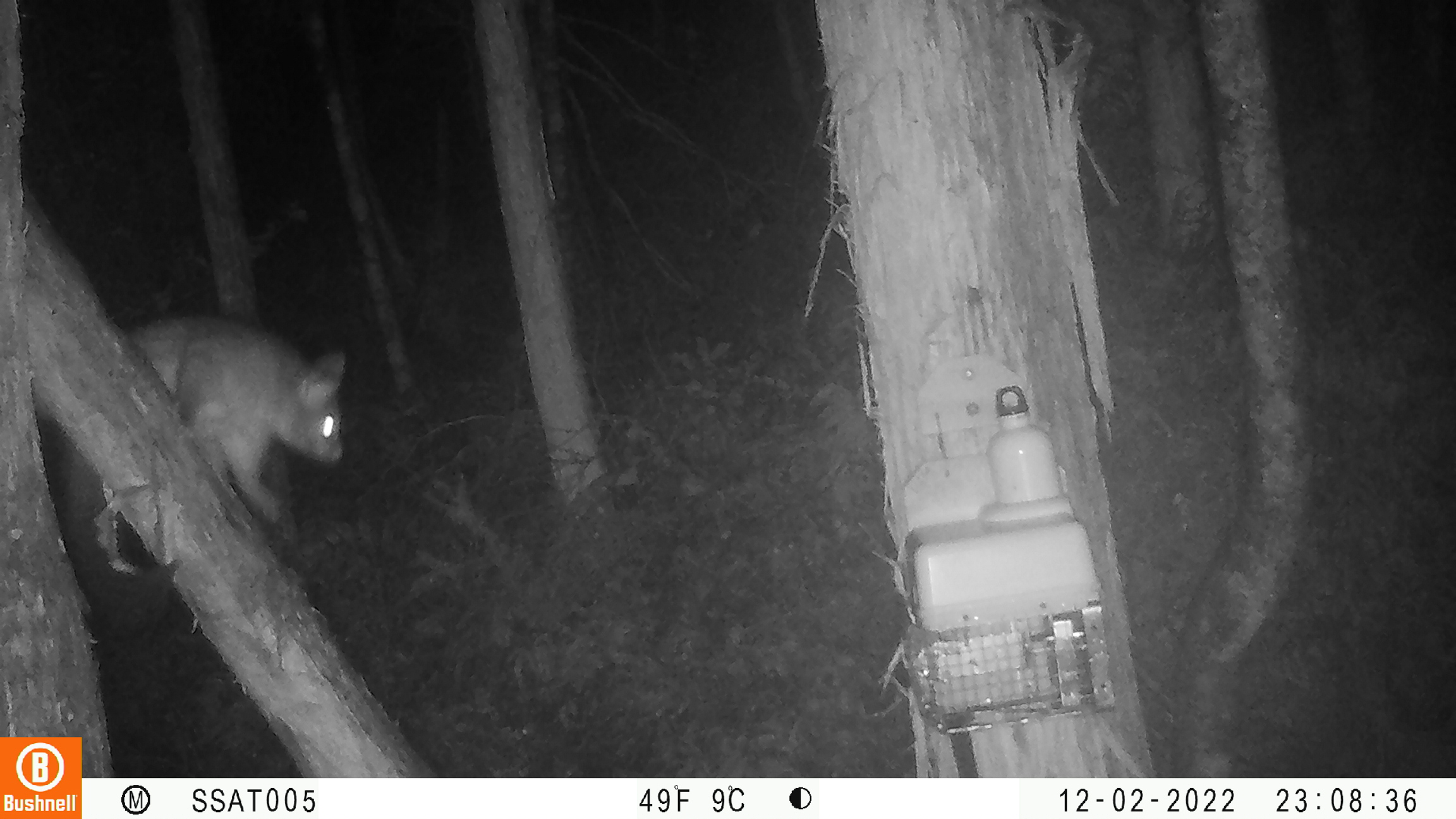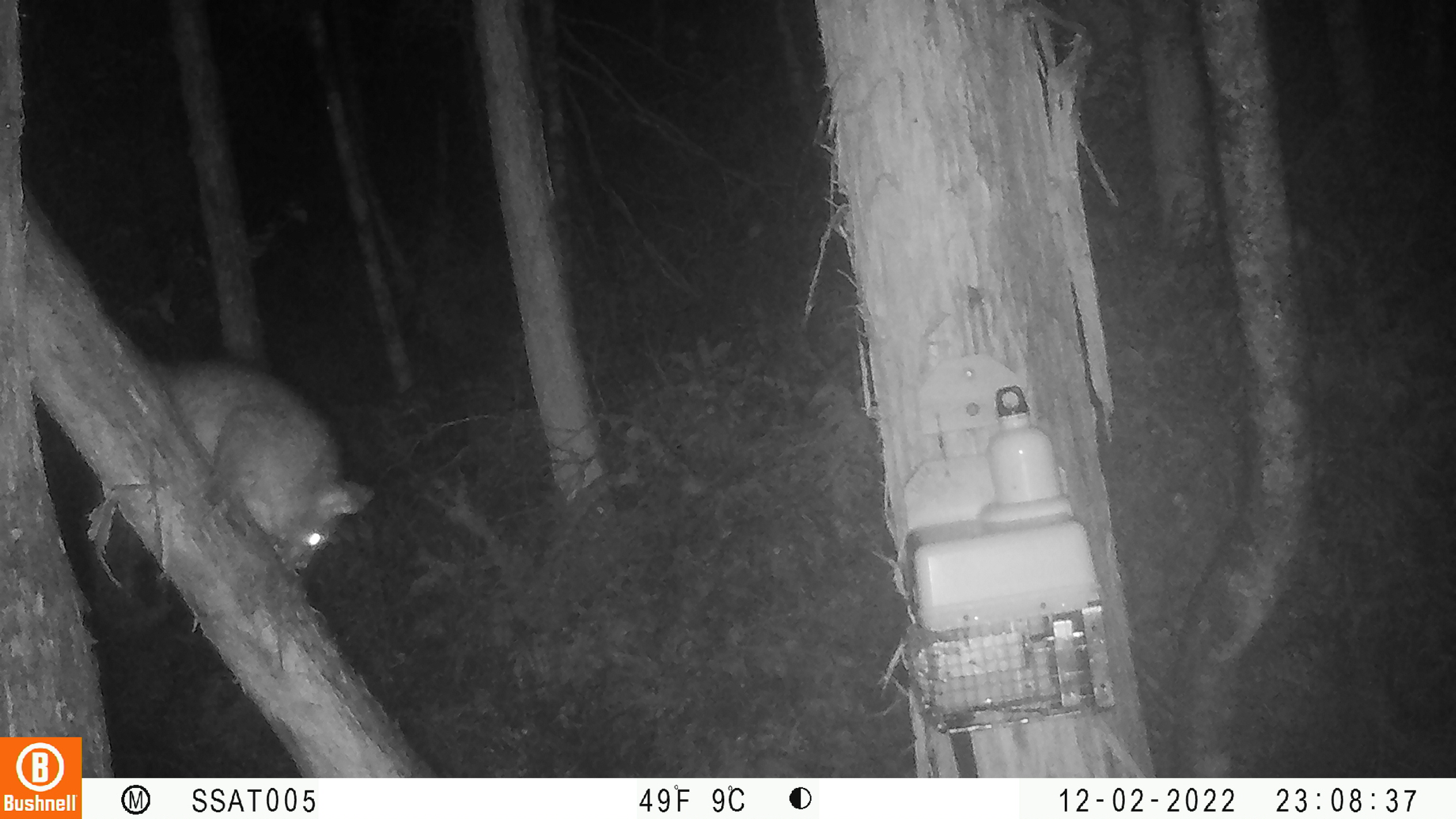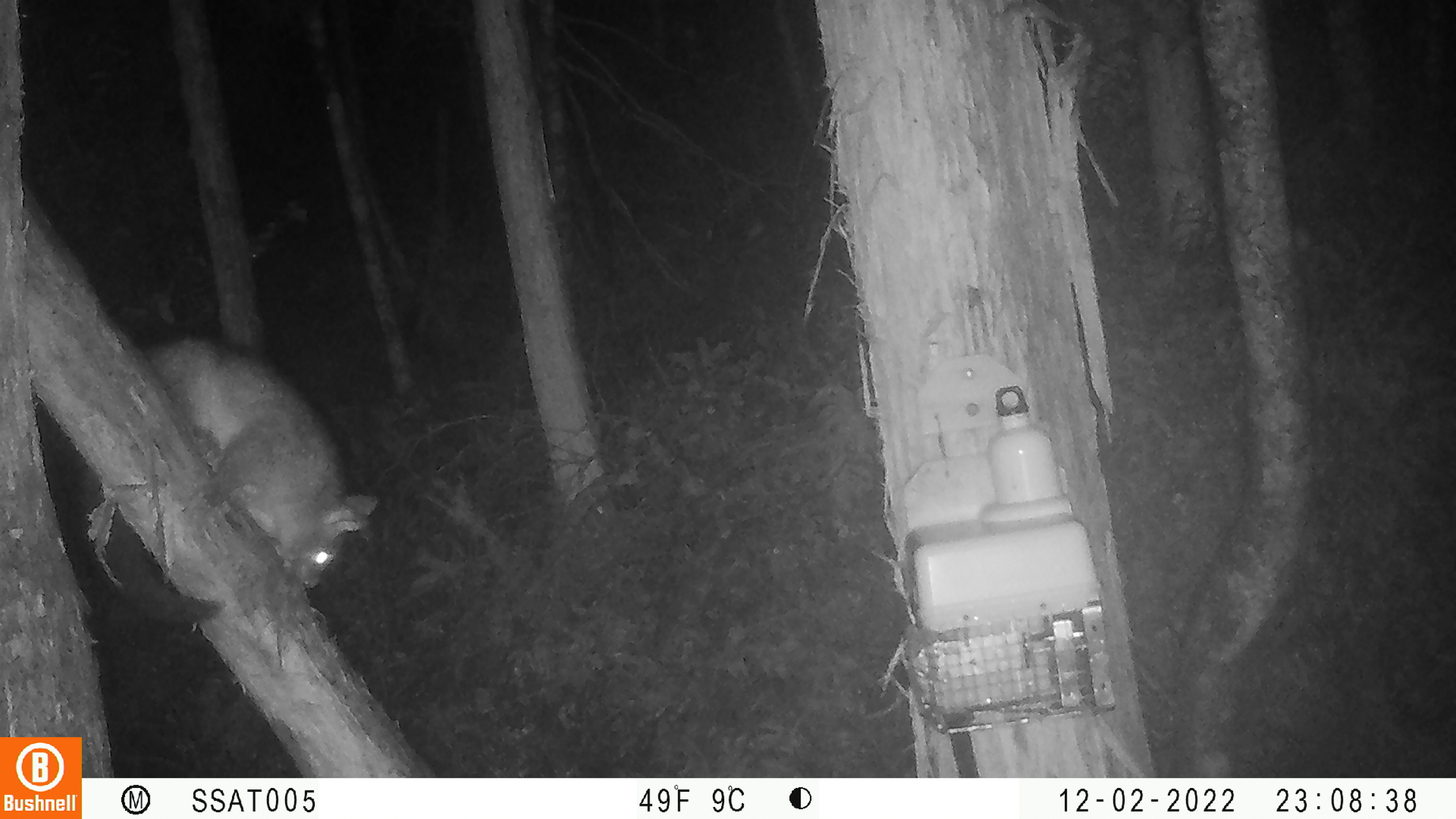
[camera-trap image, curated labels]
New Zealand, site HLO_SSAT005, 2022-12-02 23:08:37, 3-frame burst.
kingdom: Animalia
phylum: Chordata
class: Mammalia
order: Diprotodontia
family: Phalangeridae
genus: Trichosurus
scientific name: Trichosurus vulpecula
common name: common brushtail possum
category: possum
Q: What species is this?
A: Possum (common brushtail possum) (Trichosurus vulpecula).